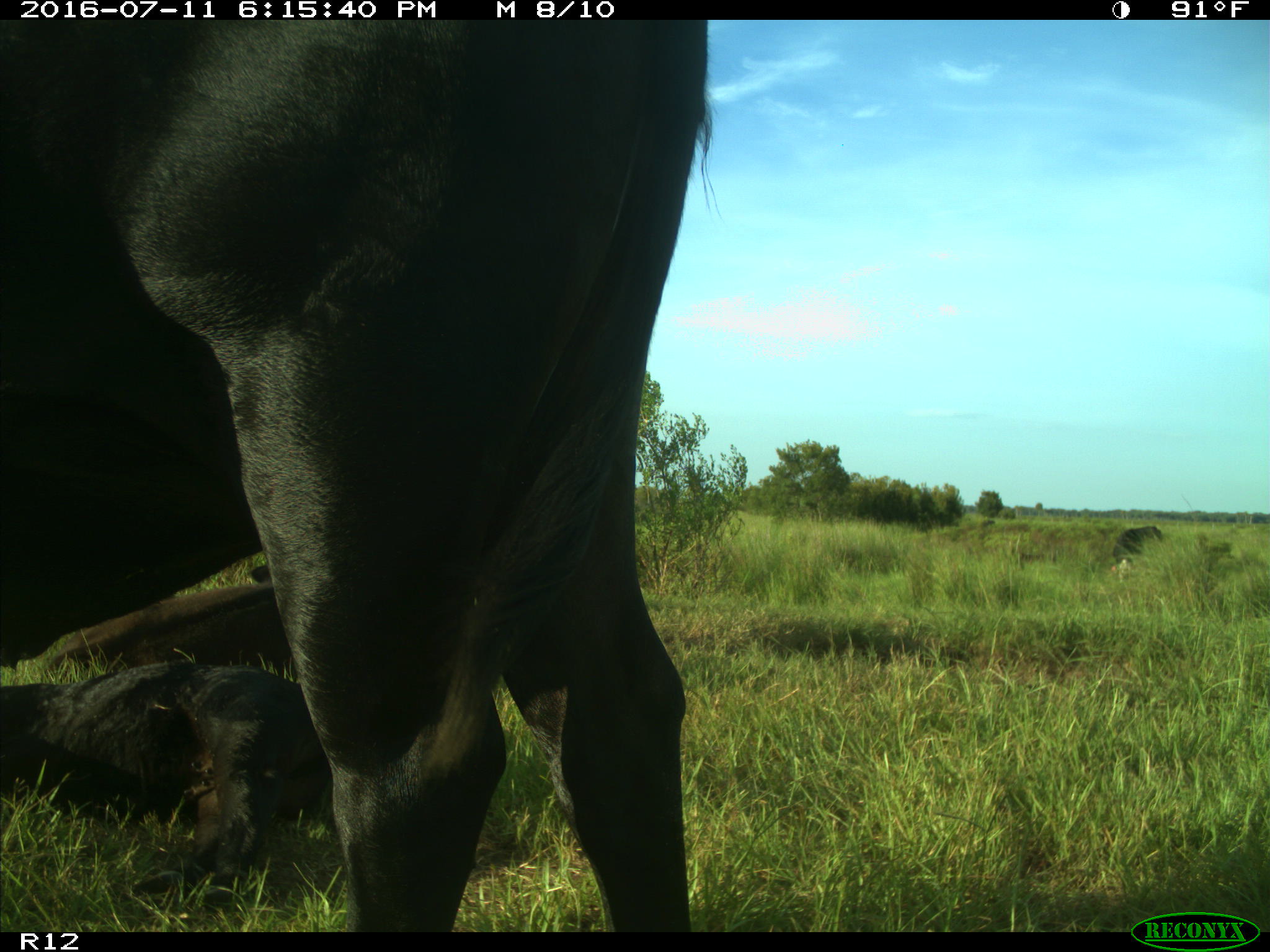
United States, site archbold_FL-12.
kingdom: Animalia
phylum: Chordata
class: Mammalia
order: Artiodactyla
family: Bovidae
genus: Bos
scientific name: Bos taurus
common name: domestic cow